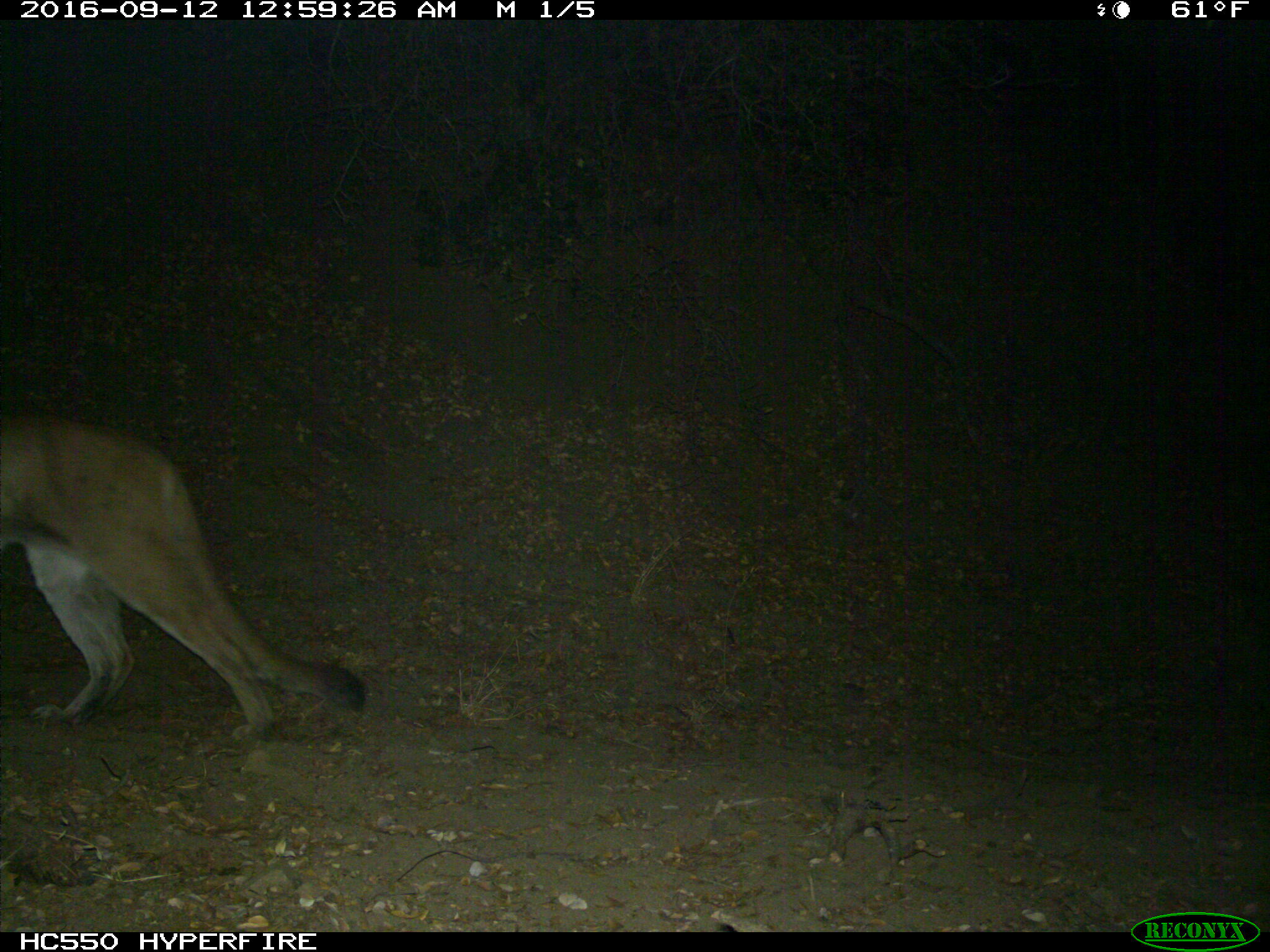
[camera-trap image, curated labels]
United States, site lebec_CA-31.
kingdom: Animalia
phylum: Chordata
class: Mammalia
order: Carnivora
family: Felidae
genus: Puma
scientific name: Puma concolor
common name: mountain lion